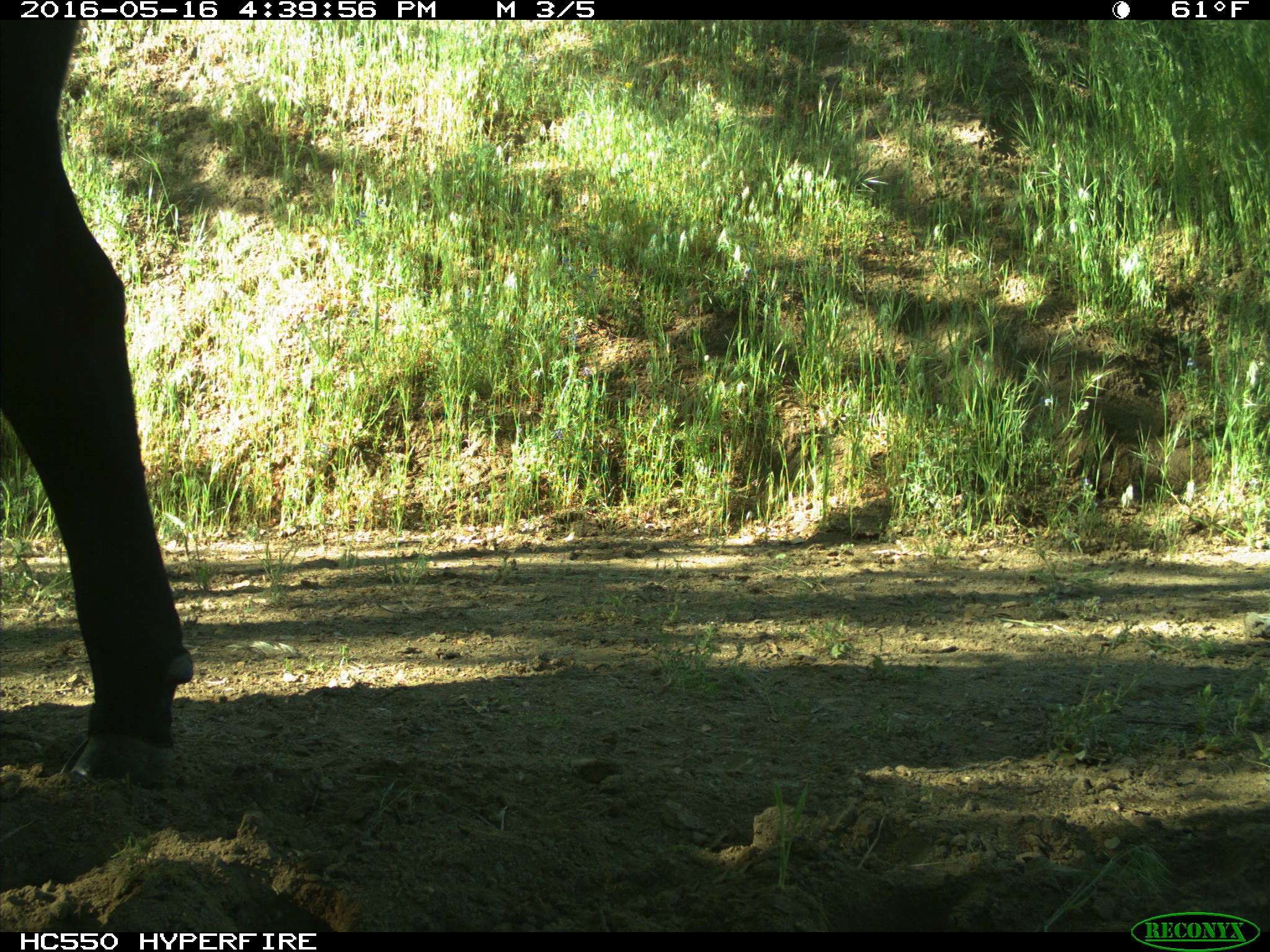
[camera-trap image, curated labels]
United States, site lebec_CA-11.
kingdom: Animalia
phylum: Chordata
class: Mammalia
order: Artiodactyla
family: Bovidae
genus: Bos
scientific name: Bos taurus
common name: domestic cow